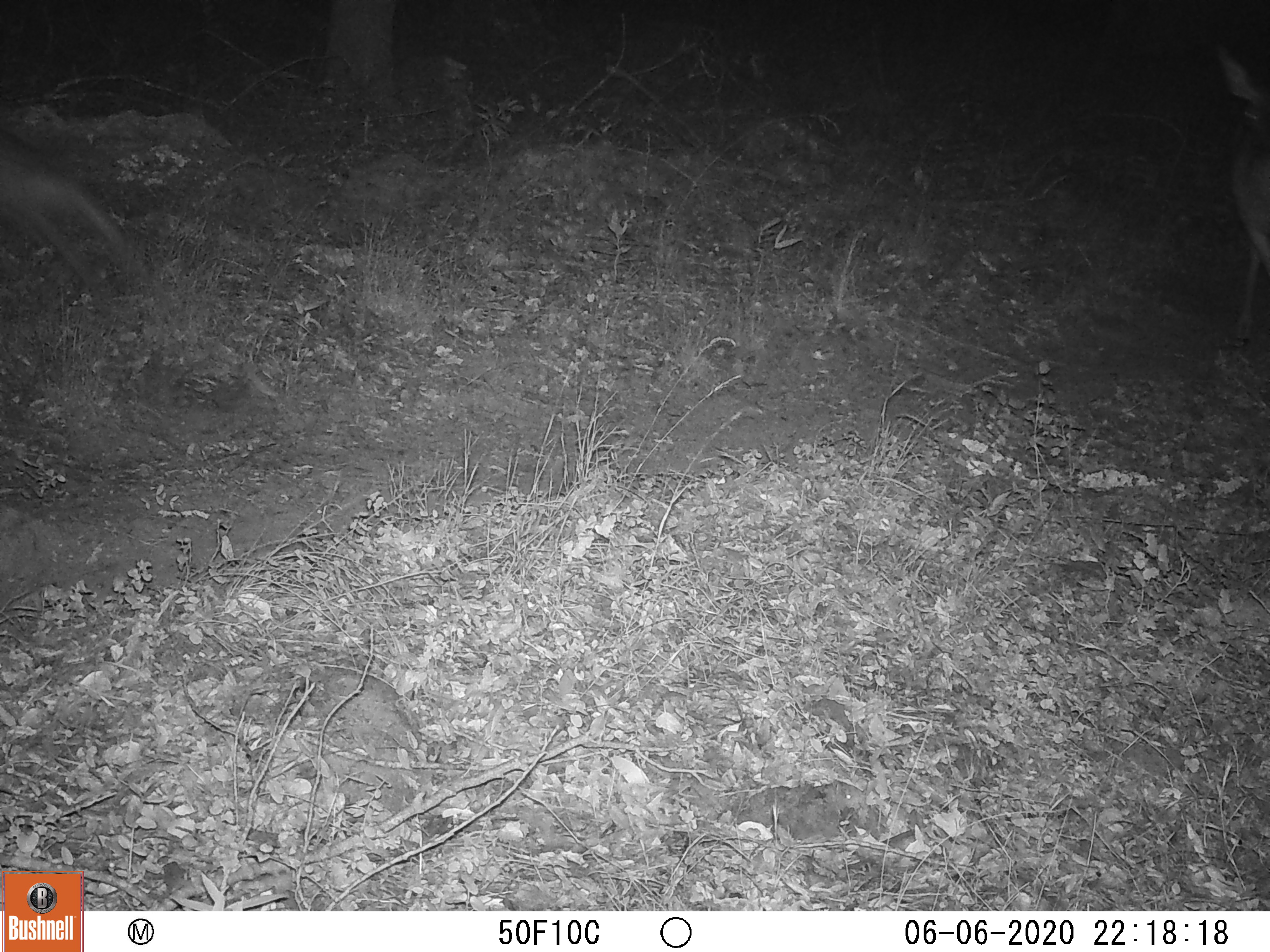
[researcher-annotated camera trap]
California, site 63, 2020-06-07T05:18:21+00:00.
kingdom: Animalia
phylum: Chordata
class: Mammalia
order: Artiodactyla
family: Cervidae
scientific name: Cervidae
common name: elk or deer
Elk or deer (Cervidae).